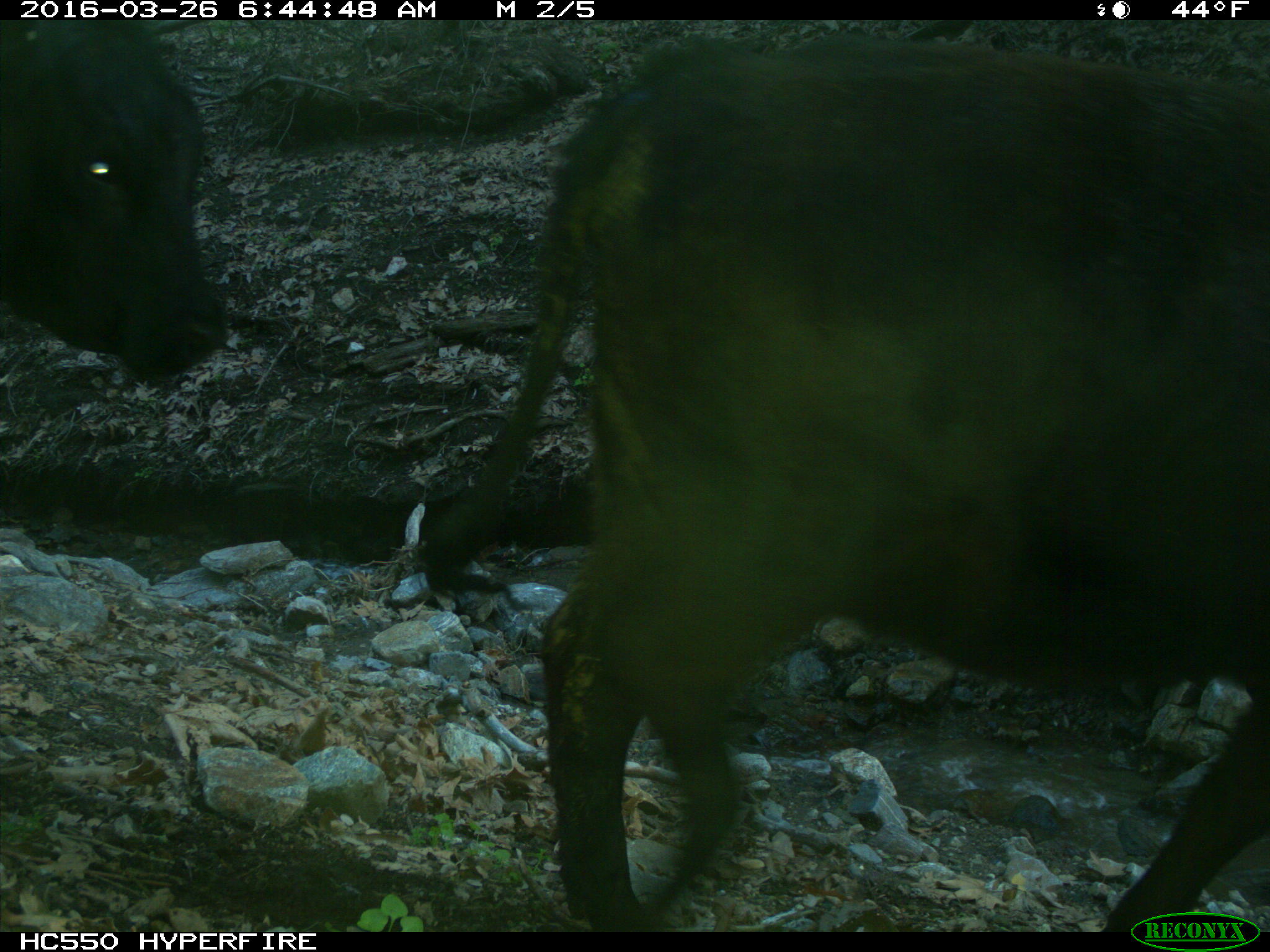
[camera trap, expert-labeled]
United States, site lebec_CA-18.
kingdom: Animalia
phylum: Chordata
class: Mammalia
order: Artiodactyla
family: Bovidae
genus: Bos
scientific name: Bos taurus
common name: domestic cow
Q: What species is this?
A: Bos taurus (domestic cow).